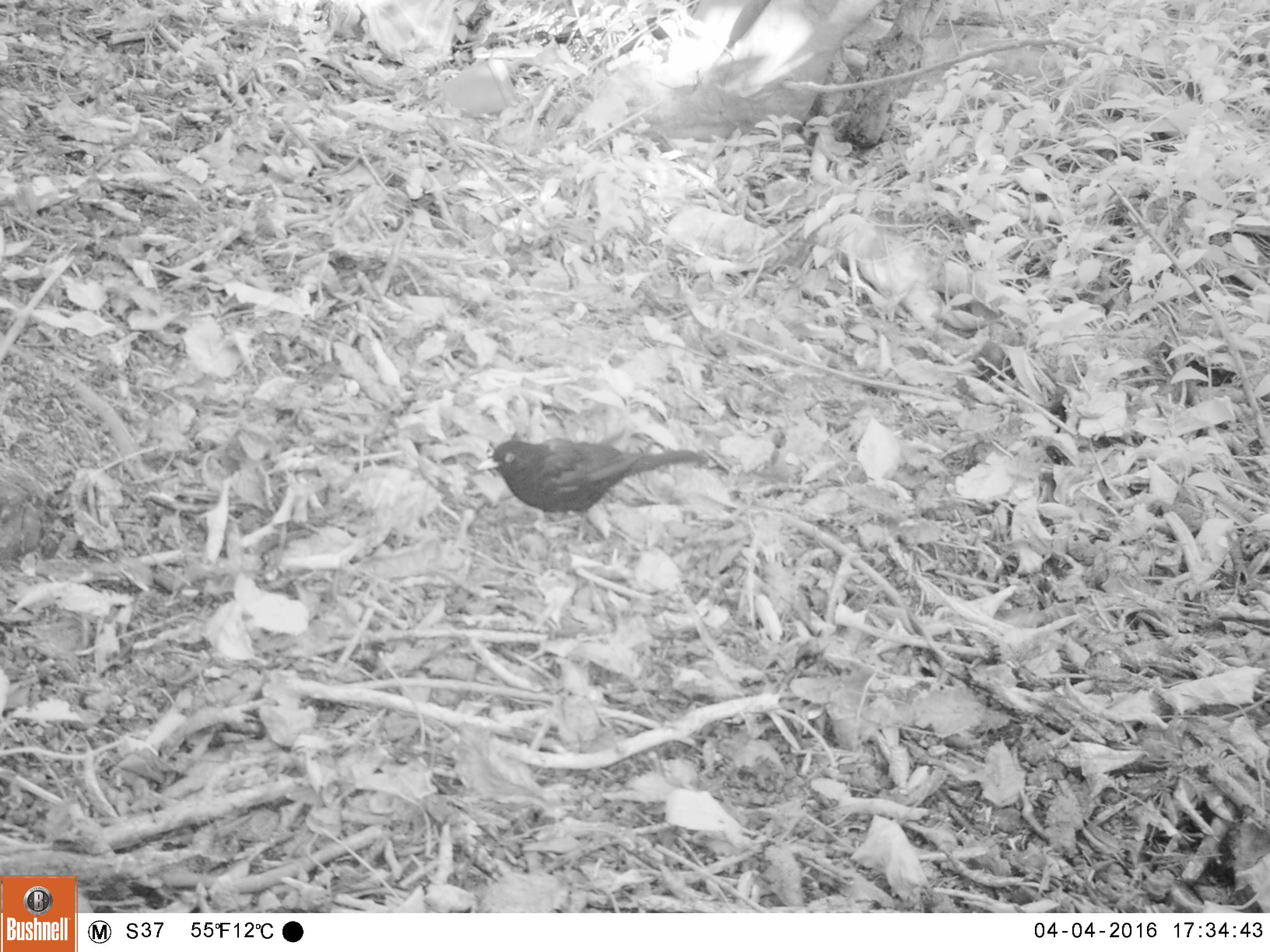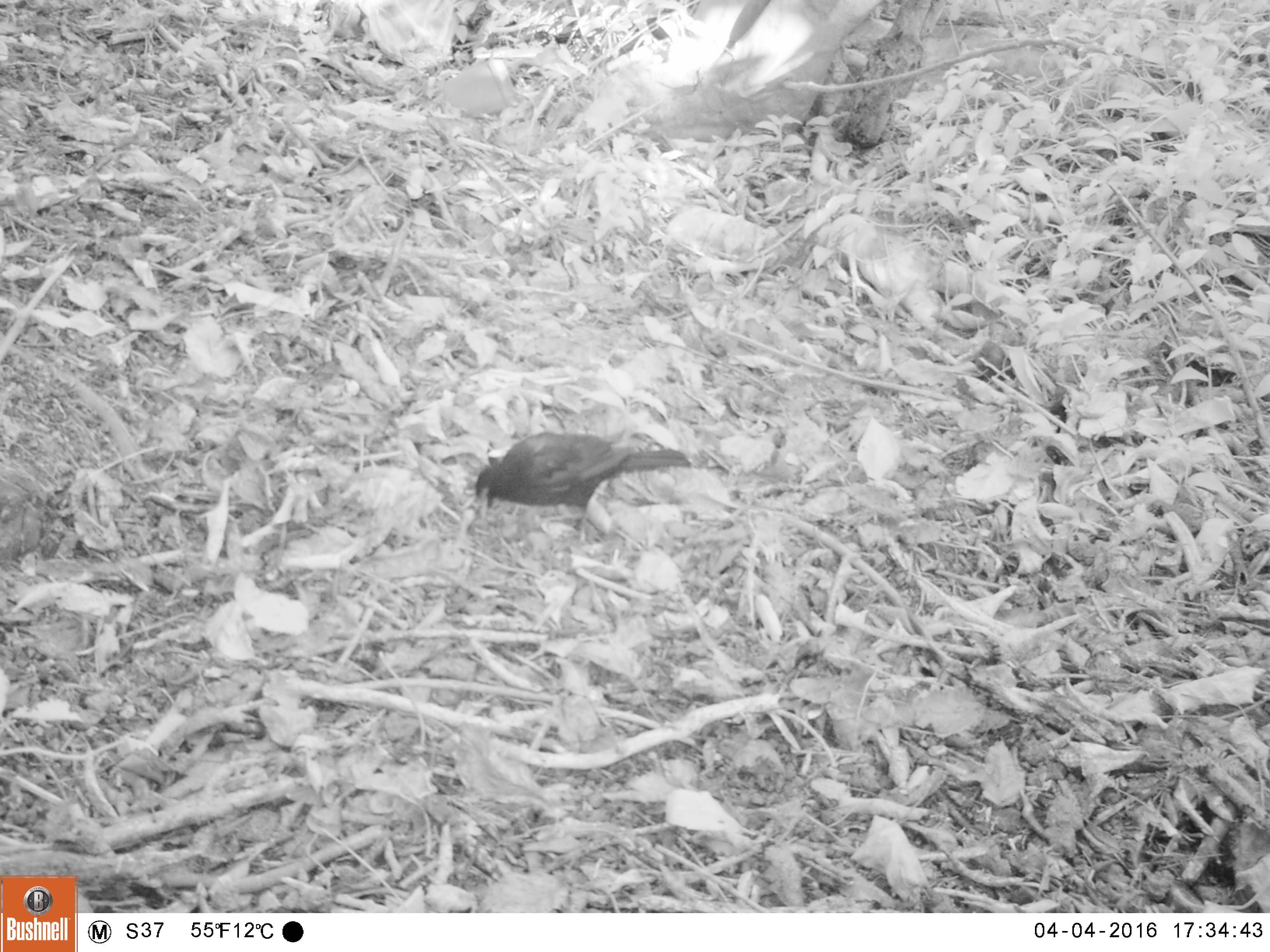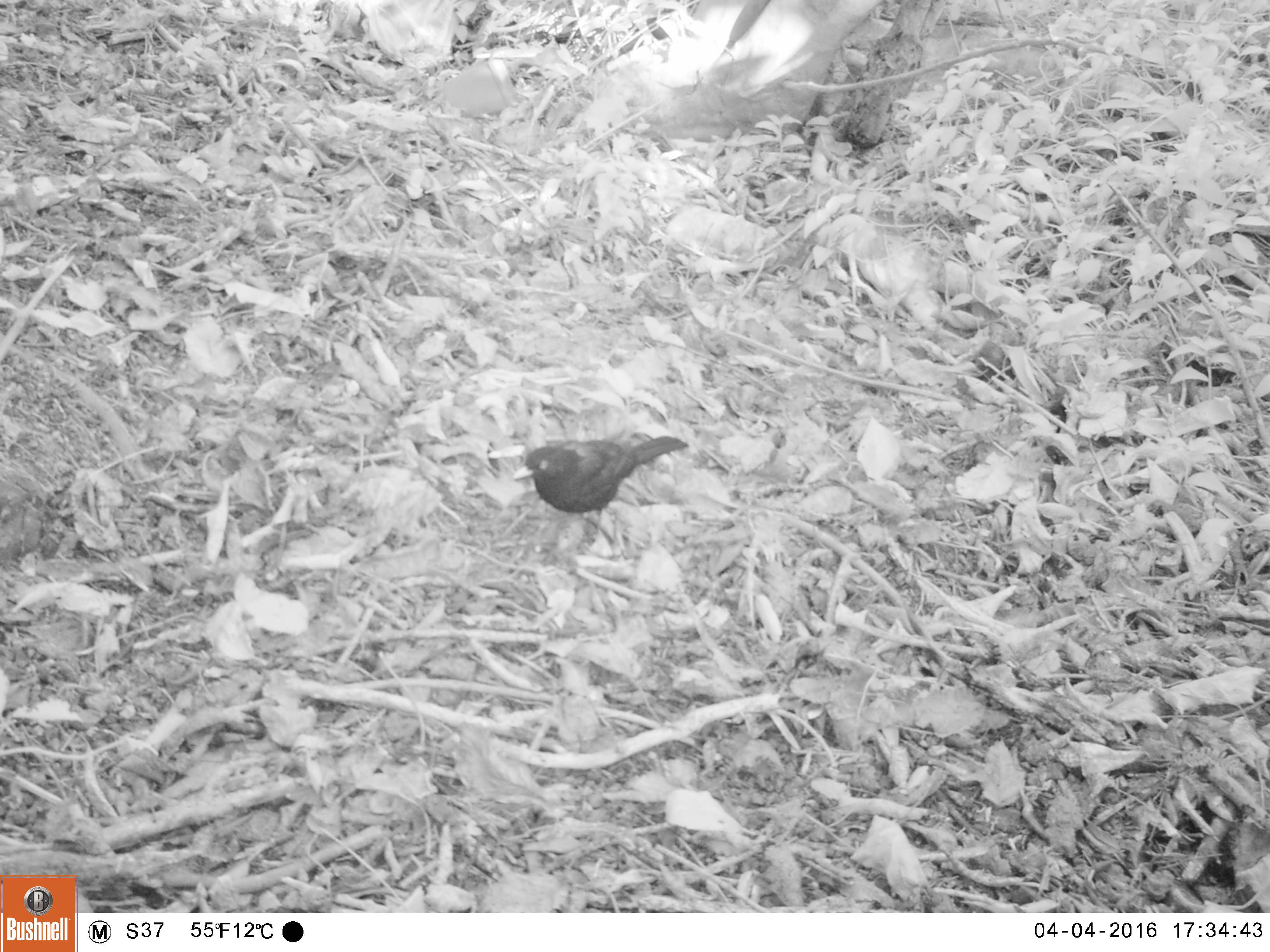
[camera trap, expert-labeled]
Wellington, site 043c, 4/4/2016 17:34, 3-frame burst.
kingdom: Animalia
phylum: Chordata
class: Aves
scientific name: Aves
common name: bird